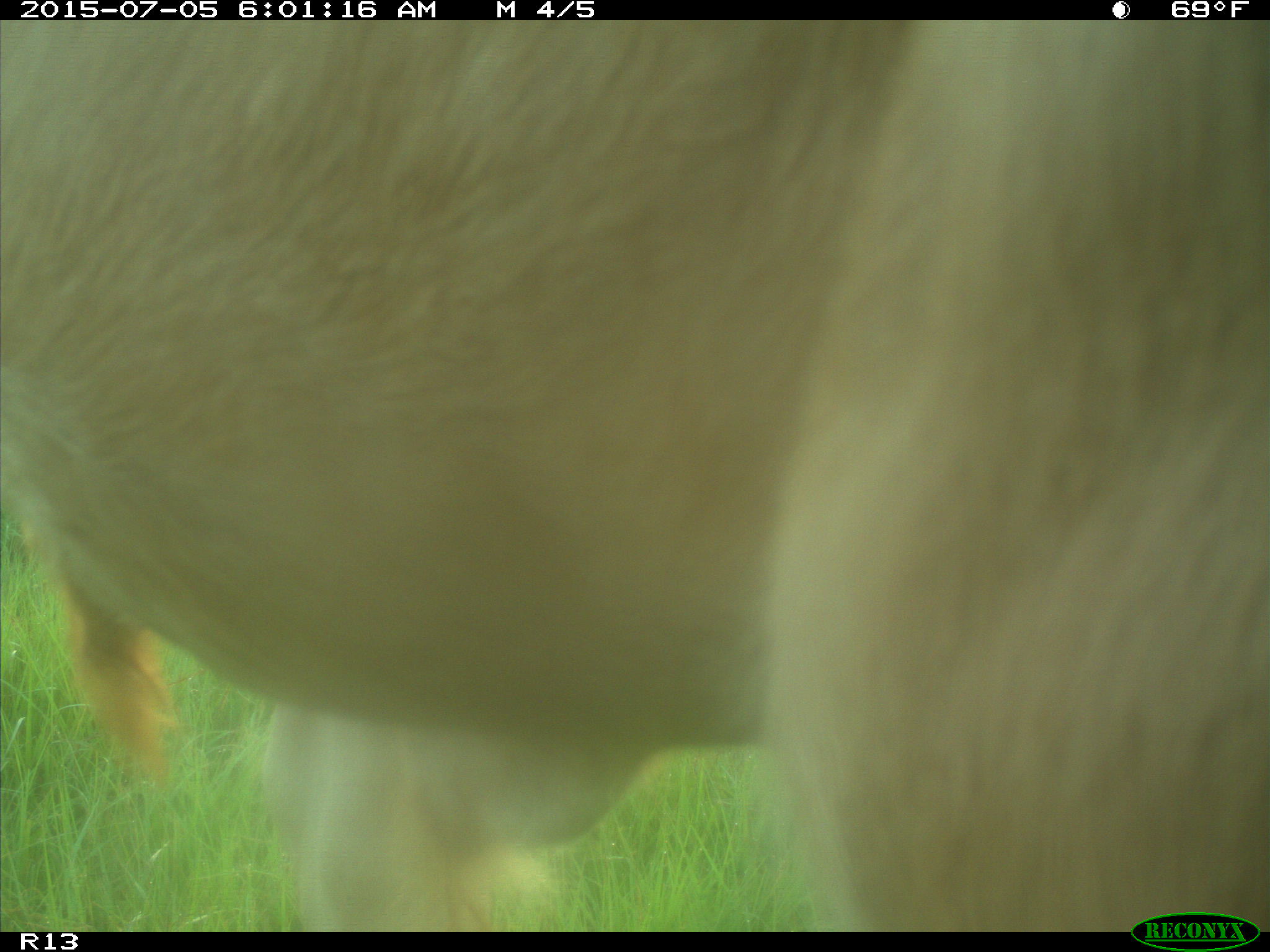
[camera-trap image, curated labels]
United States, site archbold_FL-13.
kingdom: Animalia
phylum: Chordata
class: Mammalia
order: Artiodactyla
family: Bovidae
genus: Bos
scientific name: Bos taurus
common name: domestic cow